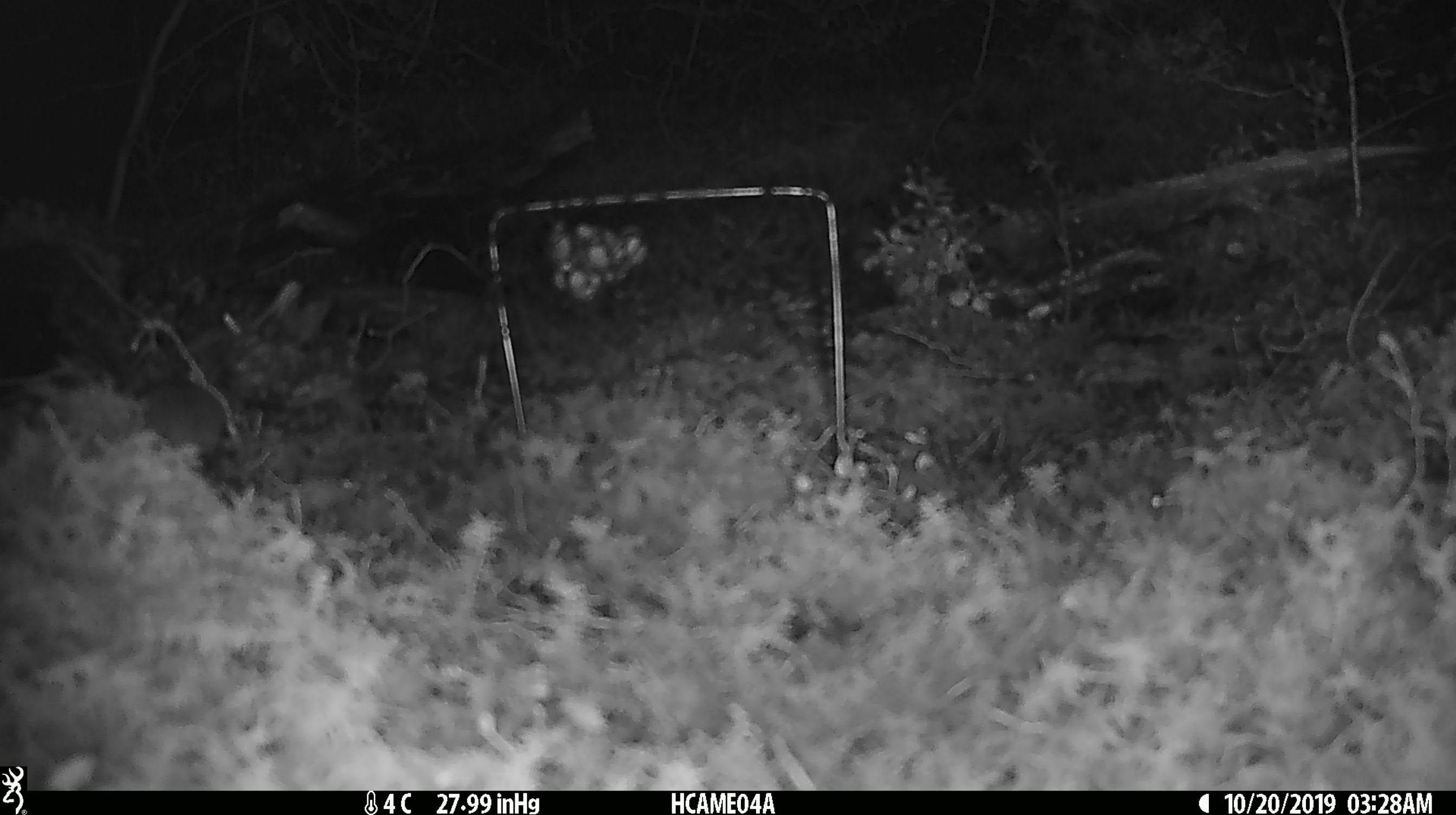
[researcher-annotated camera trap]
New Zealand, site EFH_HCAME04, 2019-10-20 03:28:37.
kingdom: Animalia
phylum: Chordata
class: Mammalia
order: Rodentia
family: Muridae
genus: Mus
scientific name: Mus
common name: mouse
Mouse (Mus).